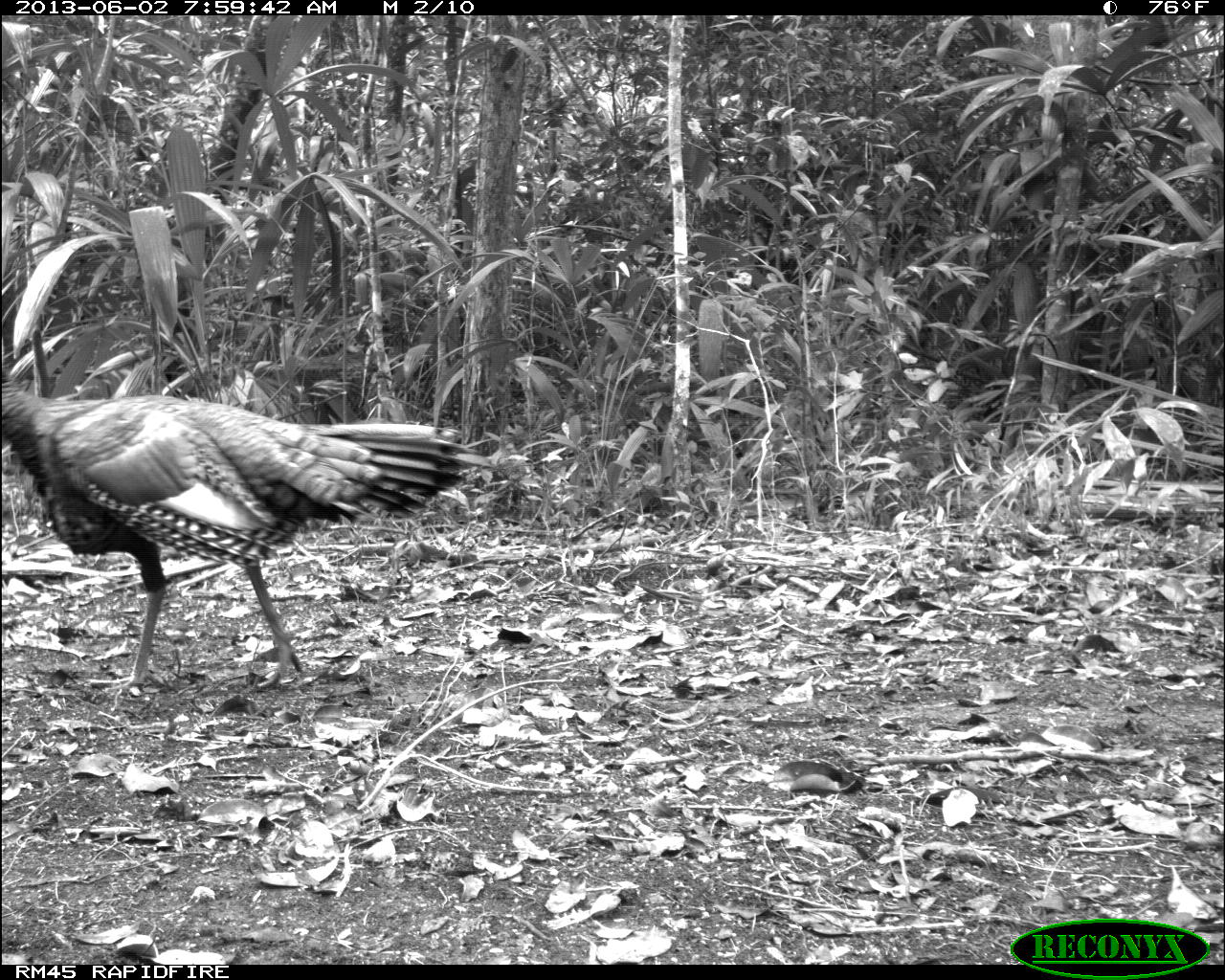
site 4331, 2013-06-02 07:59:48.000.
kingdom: Animalia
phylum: Chordata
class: Aves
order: Galliformes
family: Phasianidae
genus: Meleagris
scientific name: Meleagris ocellata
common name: ocellated turkey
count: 1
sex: male